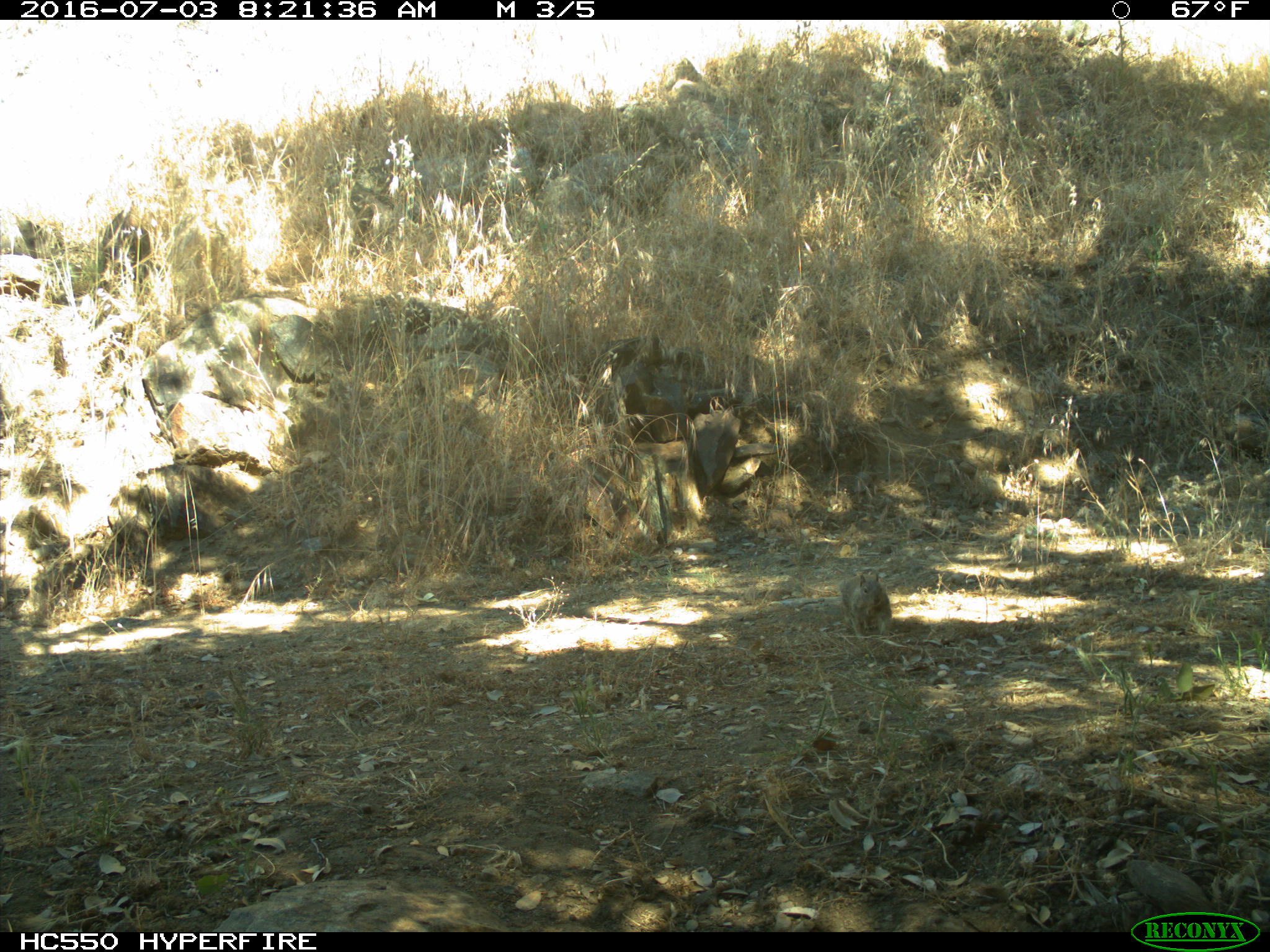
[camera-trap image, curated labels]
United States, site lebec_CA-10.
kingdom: Animalia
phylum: Chordata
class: Mammalia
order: Rodentia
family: Sciuridae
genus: Otospermophilus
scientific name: Otospermophilus beecheyi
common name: california ground squirrel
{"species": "Otospermophilus beecheyi (california ground squirrel)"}